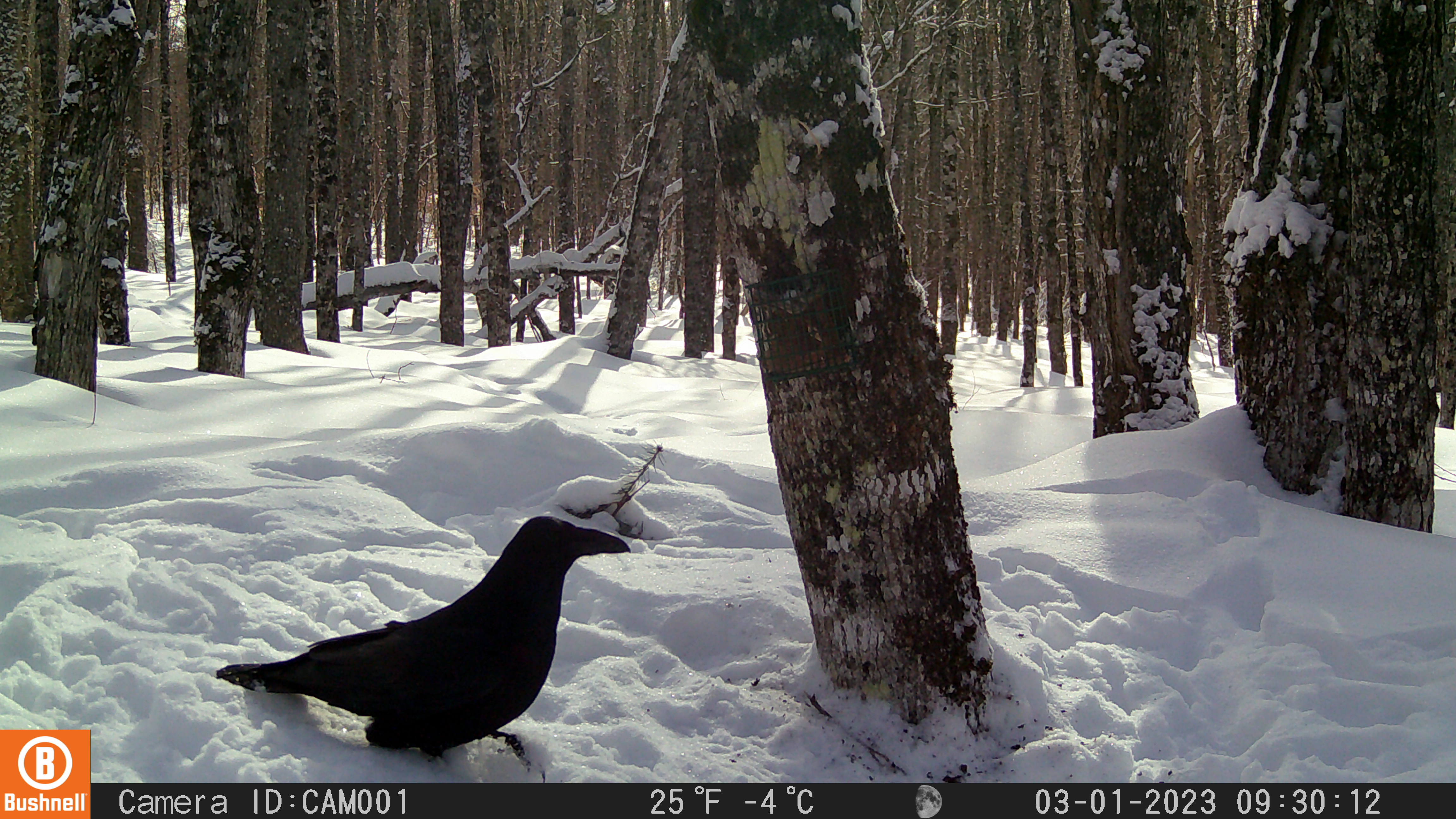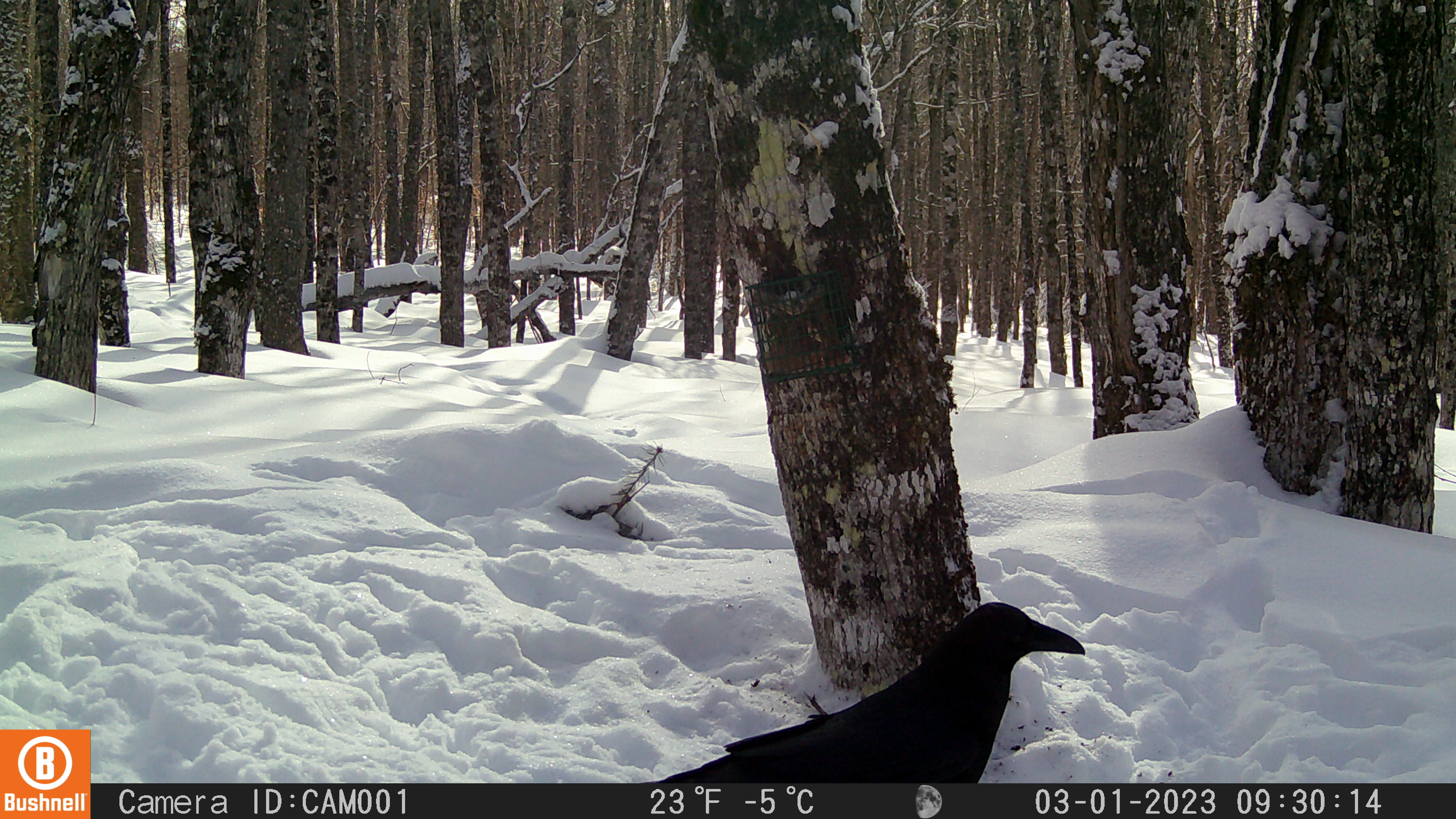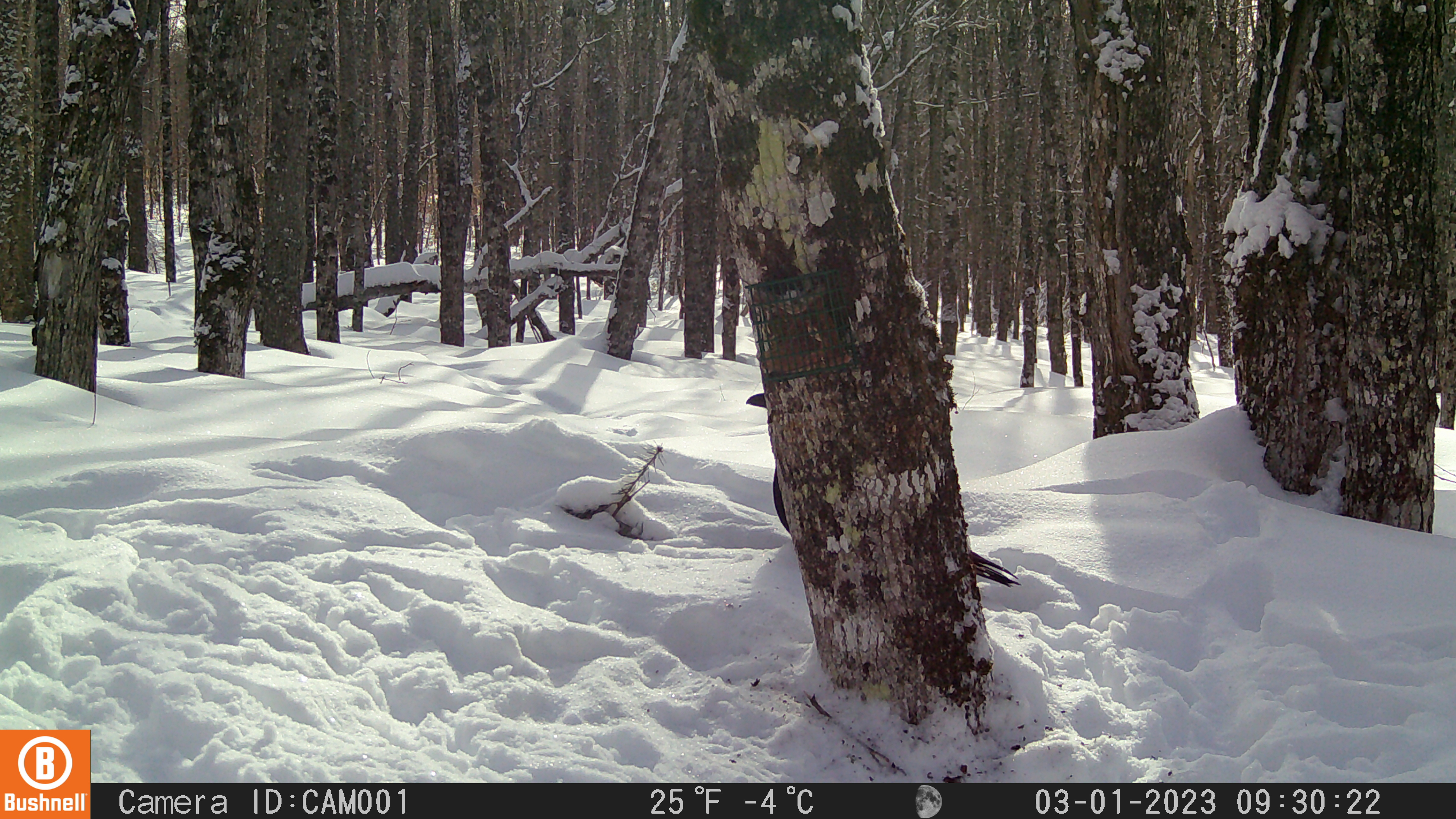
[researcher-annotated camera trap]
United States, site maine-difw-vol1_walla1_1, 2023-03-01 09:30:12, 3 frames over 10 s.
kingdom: Animalia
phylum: Chordata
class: Aves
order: Passeriformes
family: Corvidae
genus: Corvus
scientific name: Corvus corax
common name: common raven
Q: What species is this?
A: Common raven (Corvus corax).